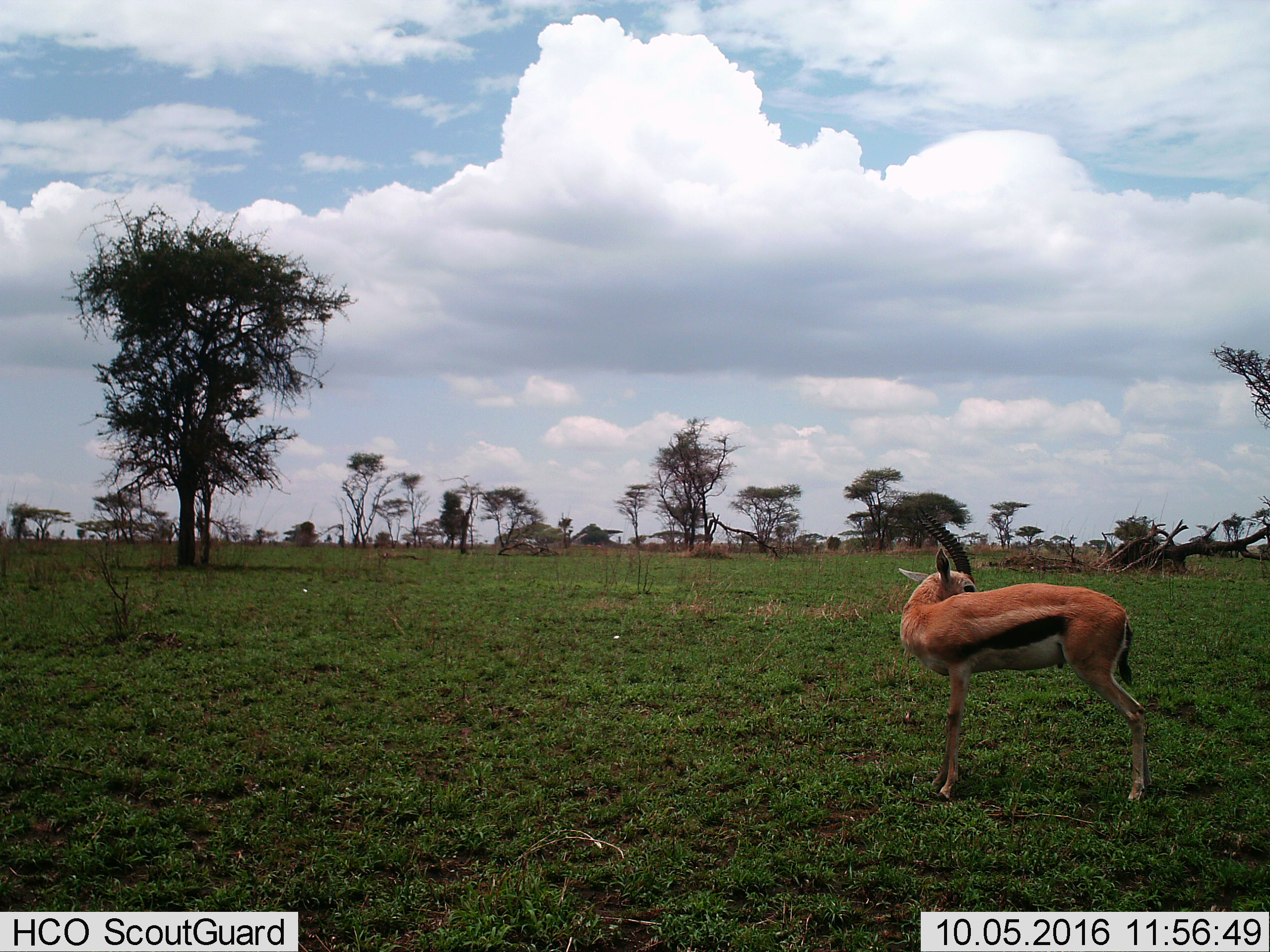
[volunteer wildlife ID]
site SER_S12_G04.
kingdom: Animalia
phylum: Chordata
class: Mammalia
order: Artiodactyla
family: Bovidae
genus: Eudorcas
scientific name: Eudorcas thomsonii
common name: thomson's gazelle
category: gazellethomsons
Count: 1.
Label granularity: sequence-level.